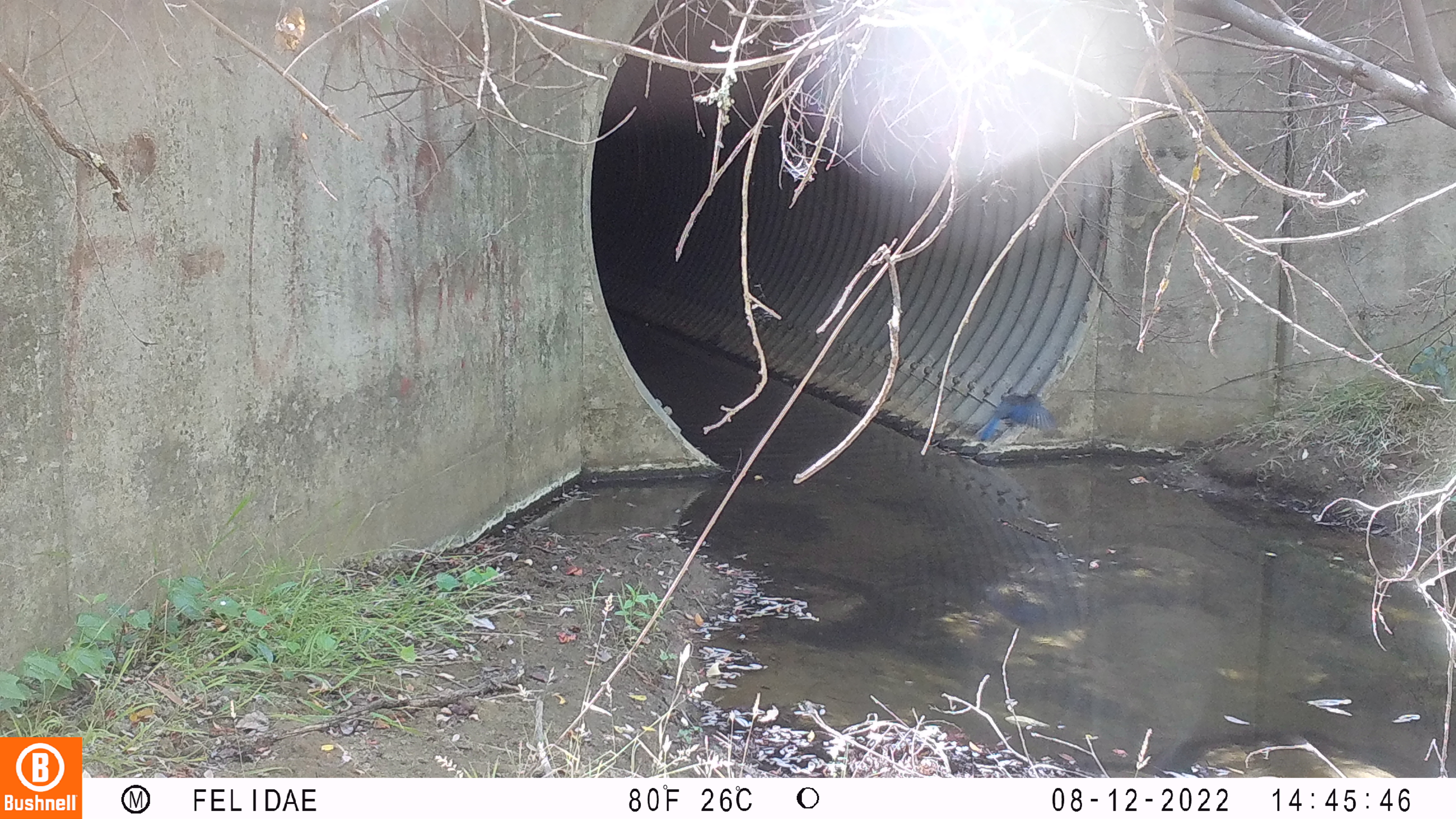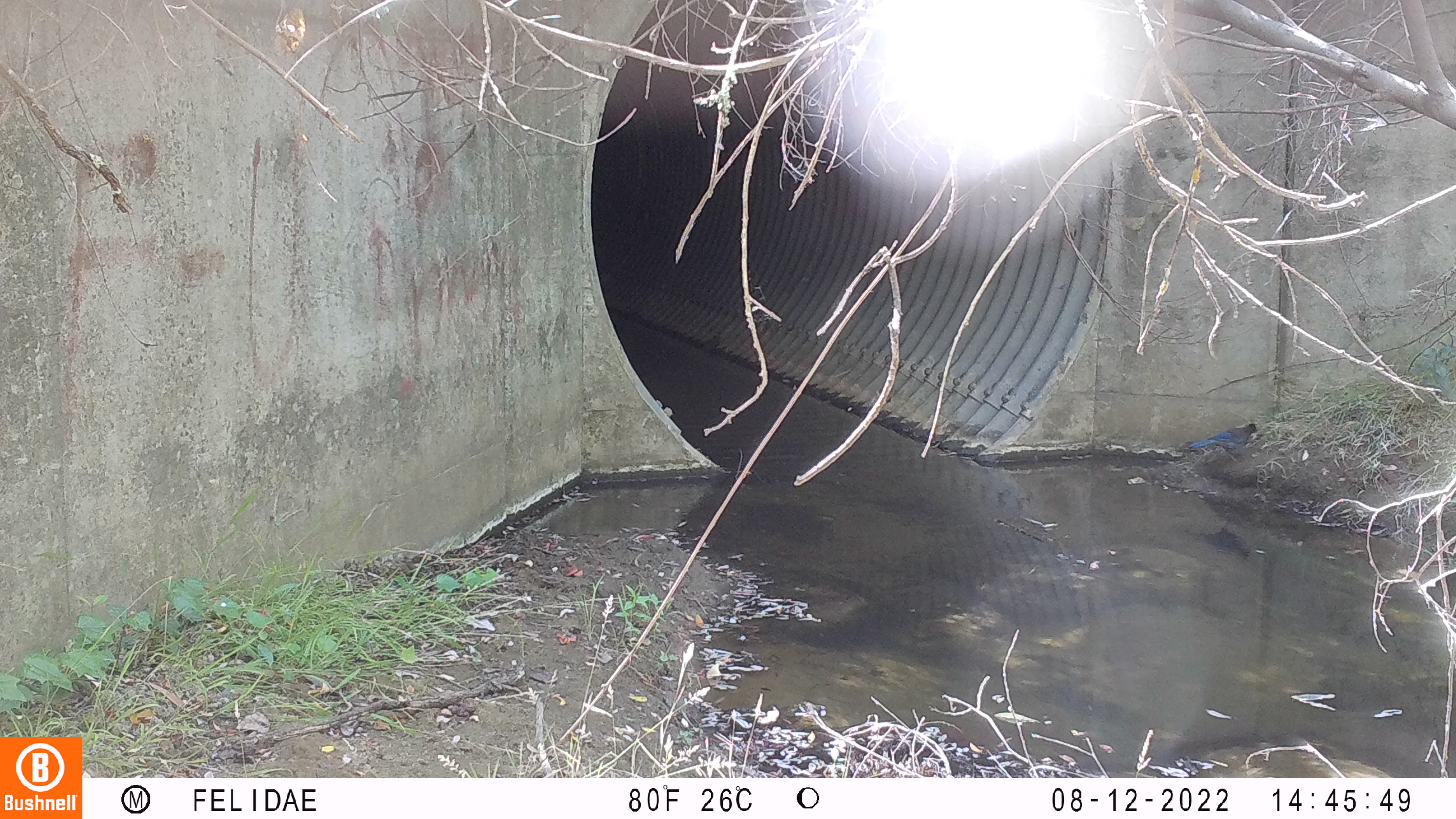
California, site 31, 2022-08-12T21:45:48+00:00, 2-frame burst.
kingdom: Animalia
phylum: Chordata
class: Aves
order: Passeriformes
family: Corvidae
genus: Cyanocitta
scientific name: Cyanocitta stelleri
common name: steller's jay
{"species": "steller's jay (Cyanocitta stelleri)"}